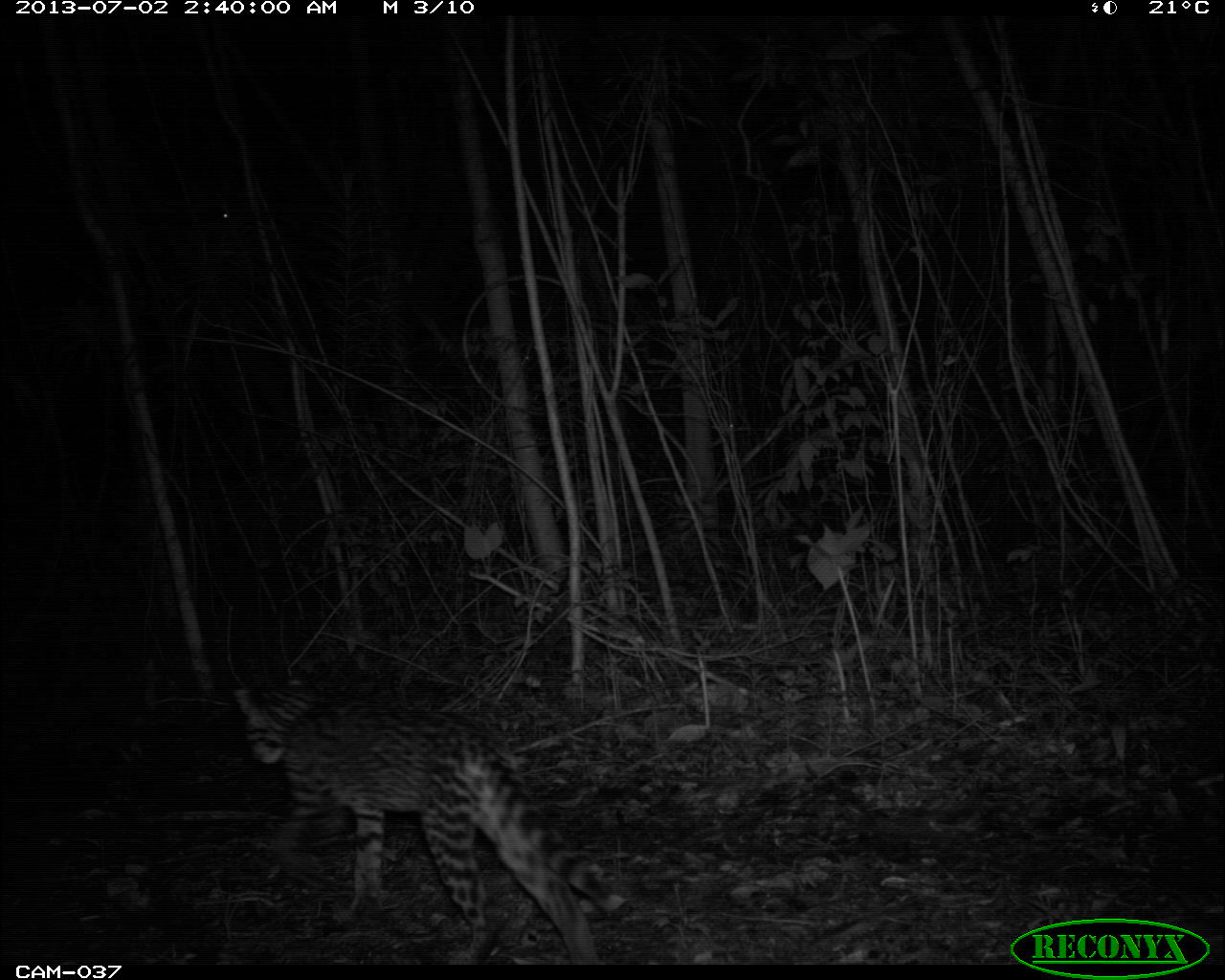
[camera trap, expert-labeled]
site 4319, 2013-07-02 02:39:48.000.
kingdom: Animalia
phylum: Chordata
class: Mammalia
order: Carnivora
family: Felidae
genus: Leopardus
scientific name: Leopardus pardalis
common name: ocelot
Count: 1.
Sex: female.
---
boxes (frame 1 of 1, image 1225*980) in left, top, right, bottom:
leopardus pardalis: 233, 676, 629, 964